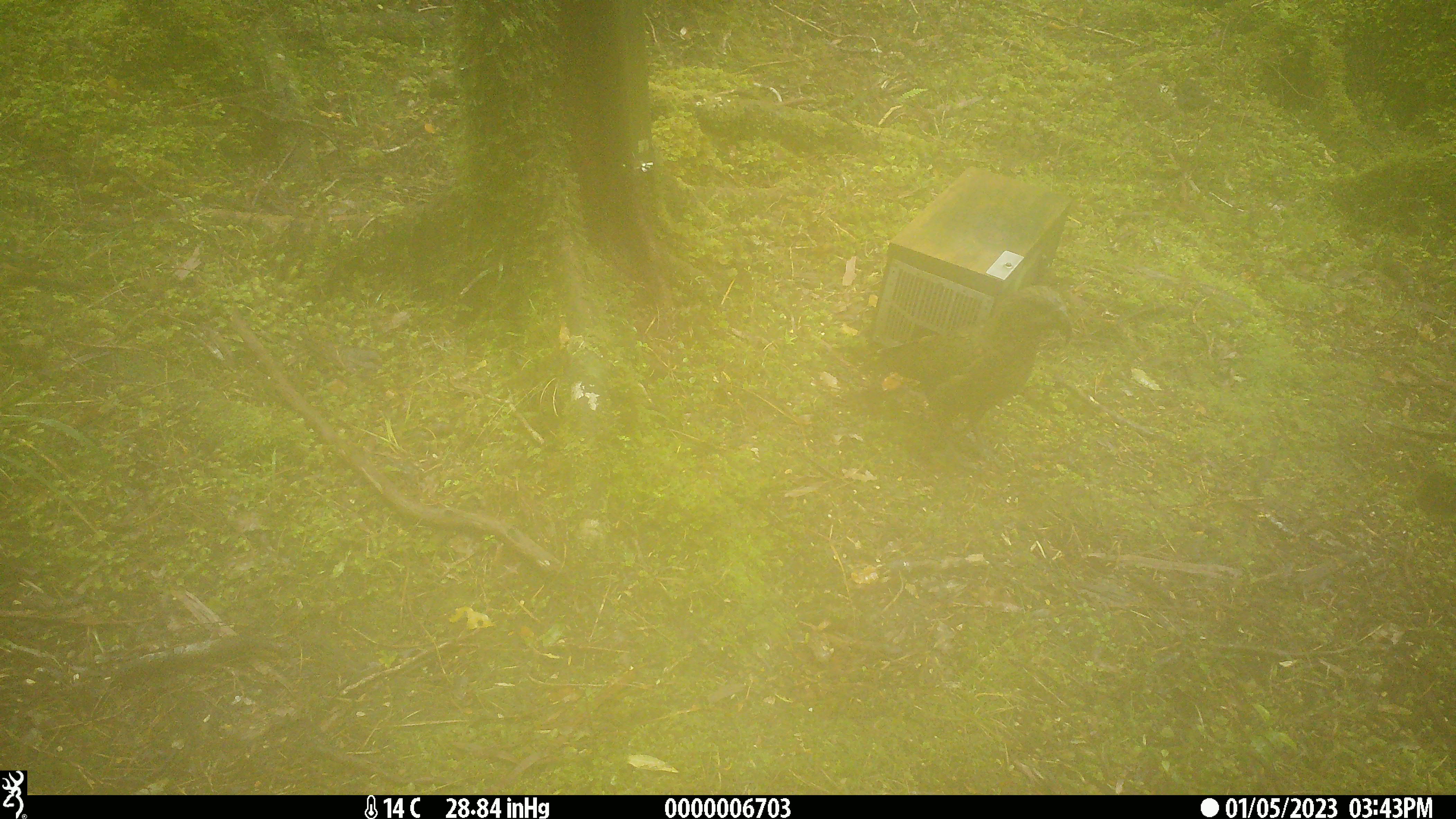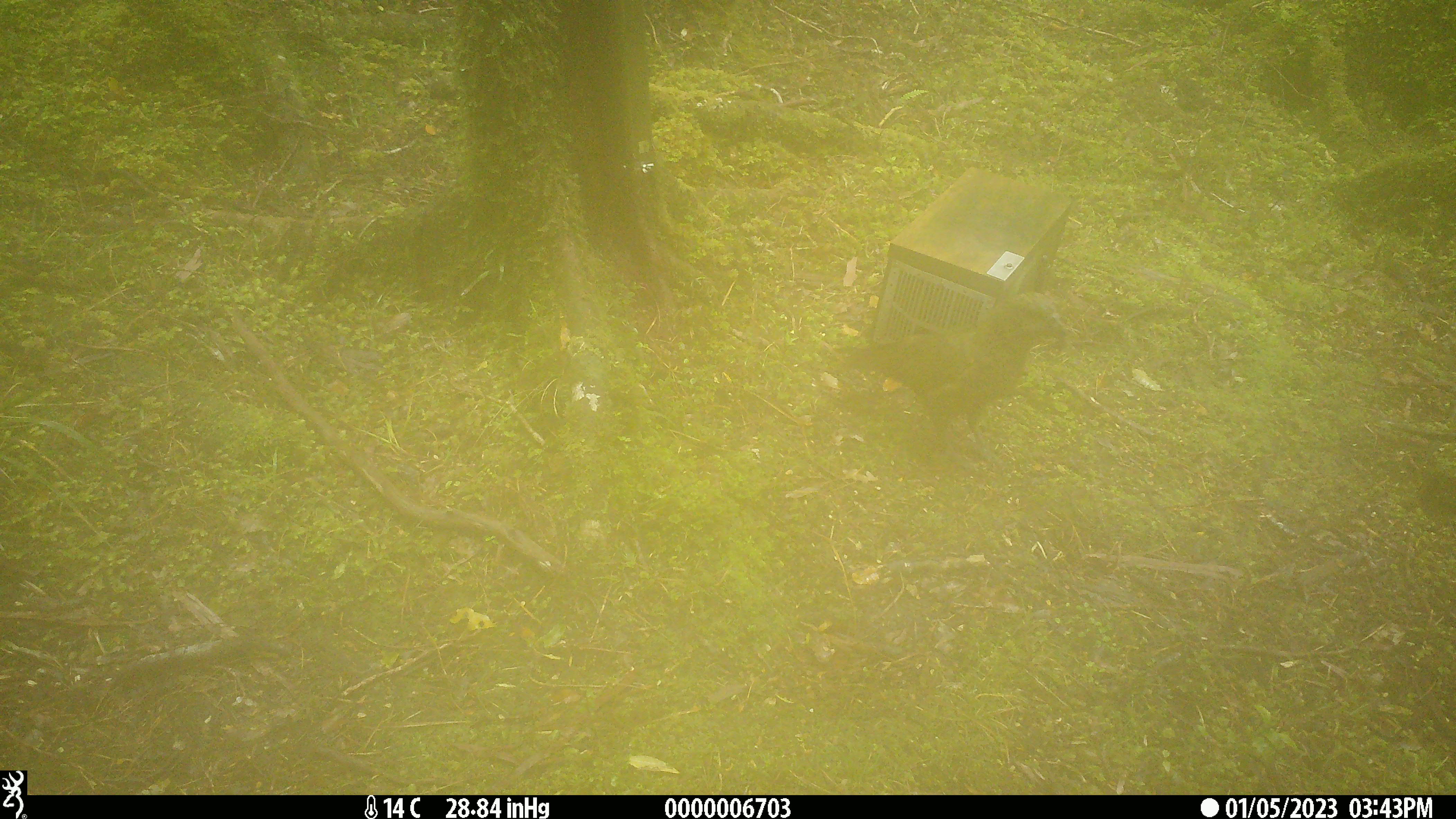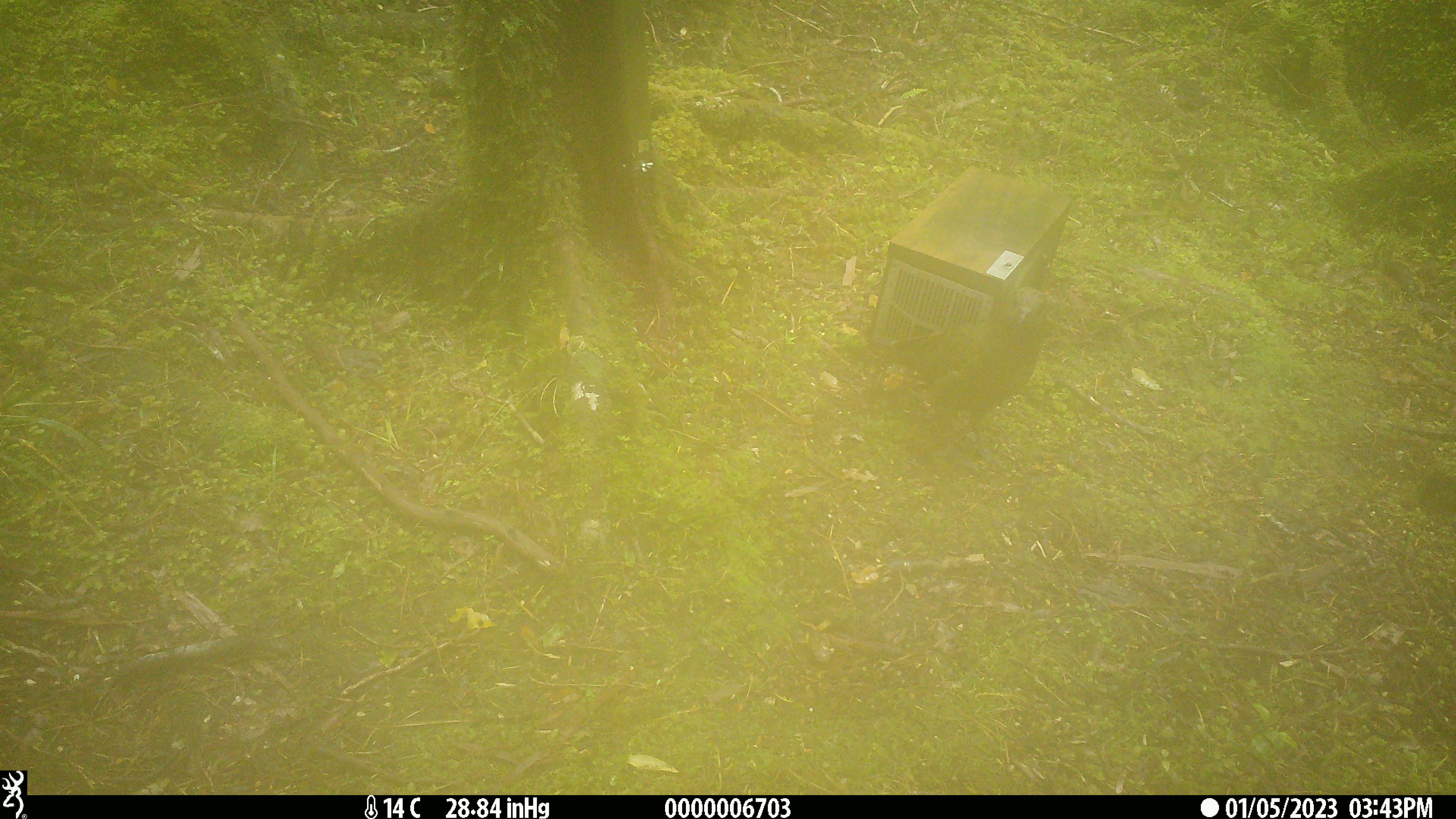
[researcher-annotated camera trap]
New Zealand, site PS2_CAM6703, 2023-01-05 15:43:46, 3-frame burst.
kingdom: Animalia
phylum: Chordata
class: Aves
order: Psittaciformes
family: Strigopidae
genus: Nestor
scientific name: Nestor notabilis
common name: kea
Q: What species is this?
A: Kea (Nestor notabilis).